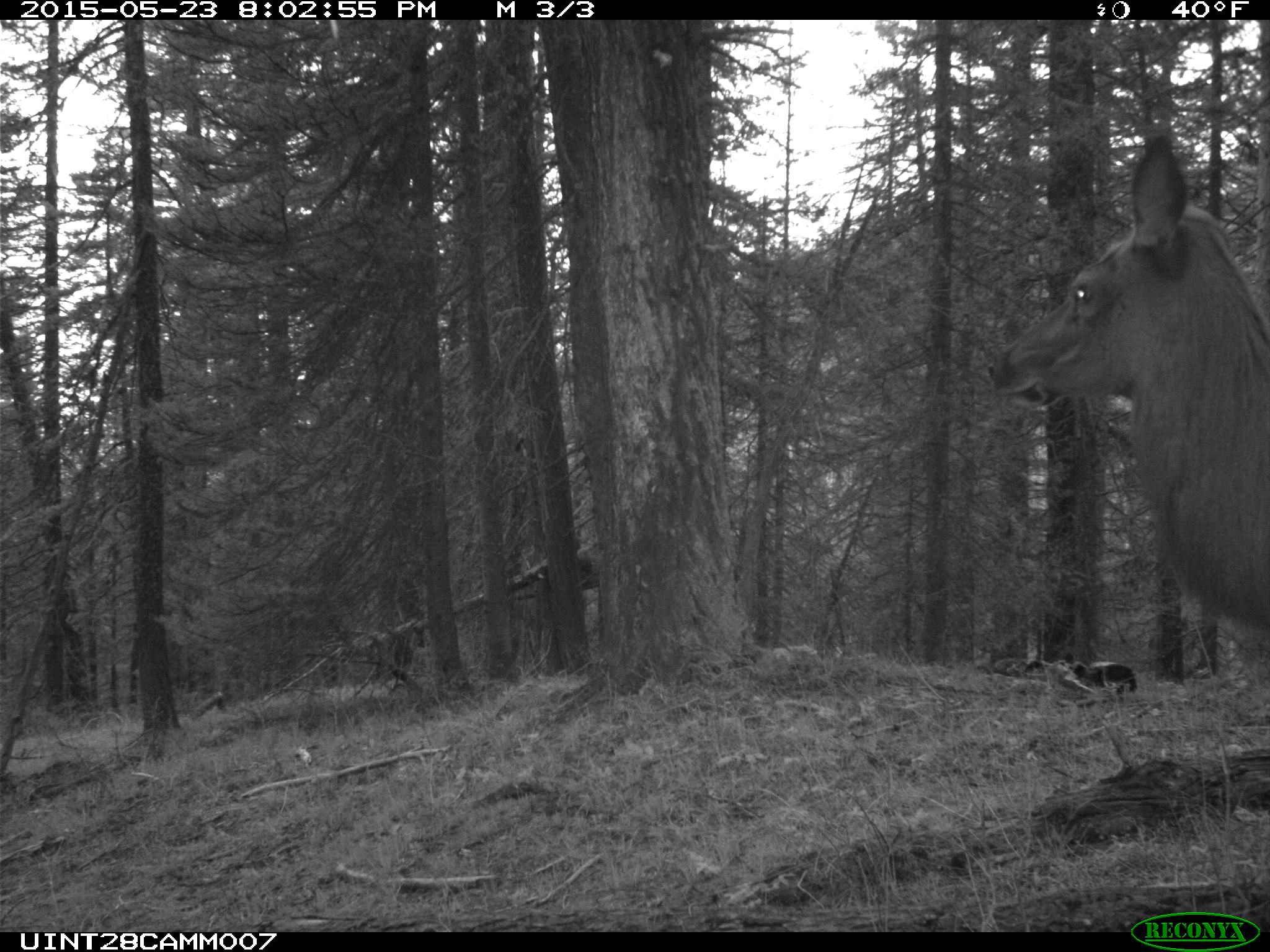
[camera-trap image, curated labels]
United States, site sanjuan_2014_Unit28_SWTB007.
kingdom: Animalia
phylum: Chordata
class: Mammalia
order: Artiodactyla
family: Cervidae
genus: Cervus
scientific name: Cervus elaphus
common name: red deer